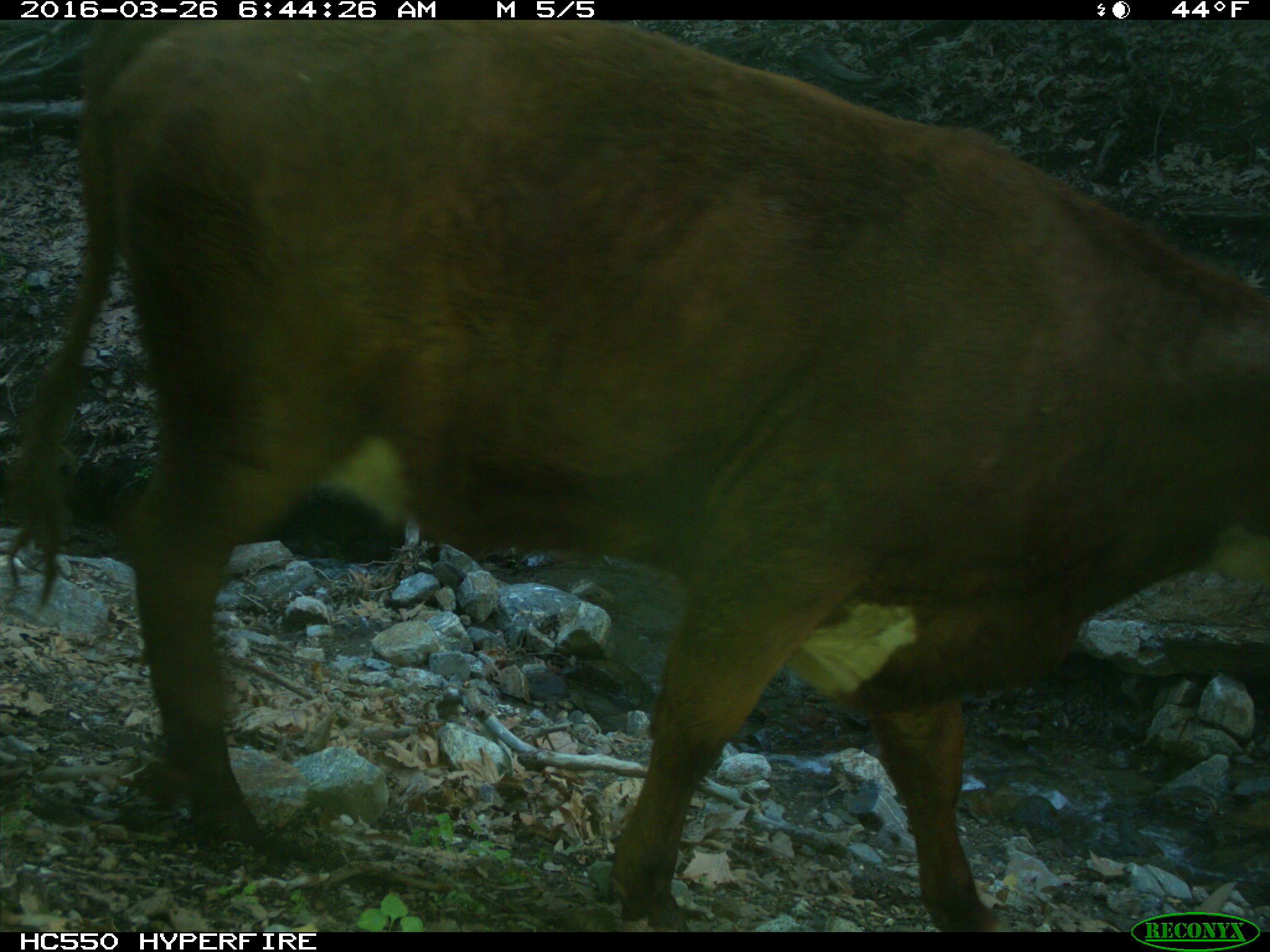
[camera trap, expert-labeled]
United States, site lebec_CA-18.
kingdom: Animalia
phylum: Chordata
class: Mammalia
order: Artiodactyla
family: Bovidae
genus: Bos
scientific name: Bos taurus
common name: domestic cow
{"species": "Bos taurus (domestic cow)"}